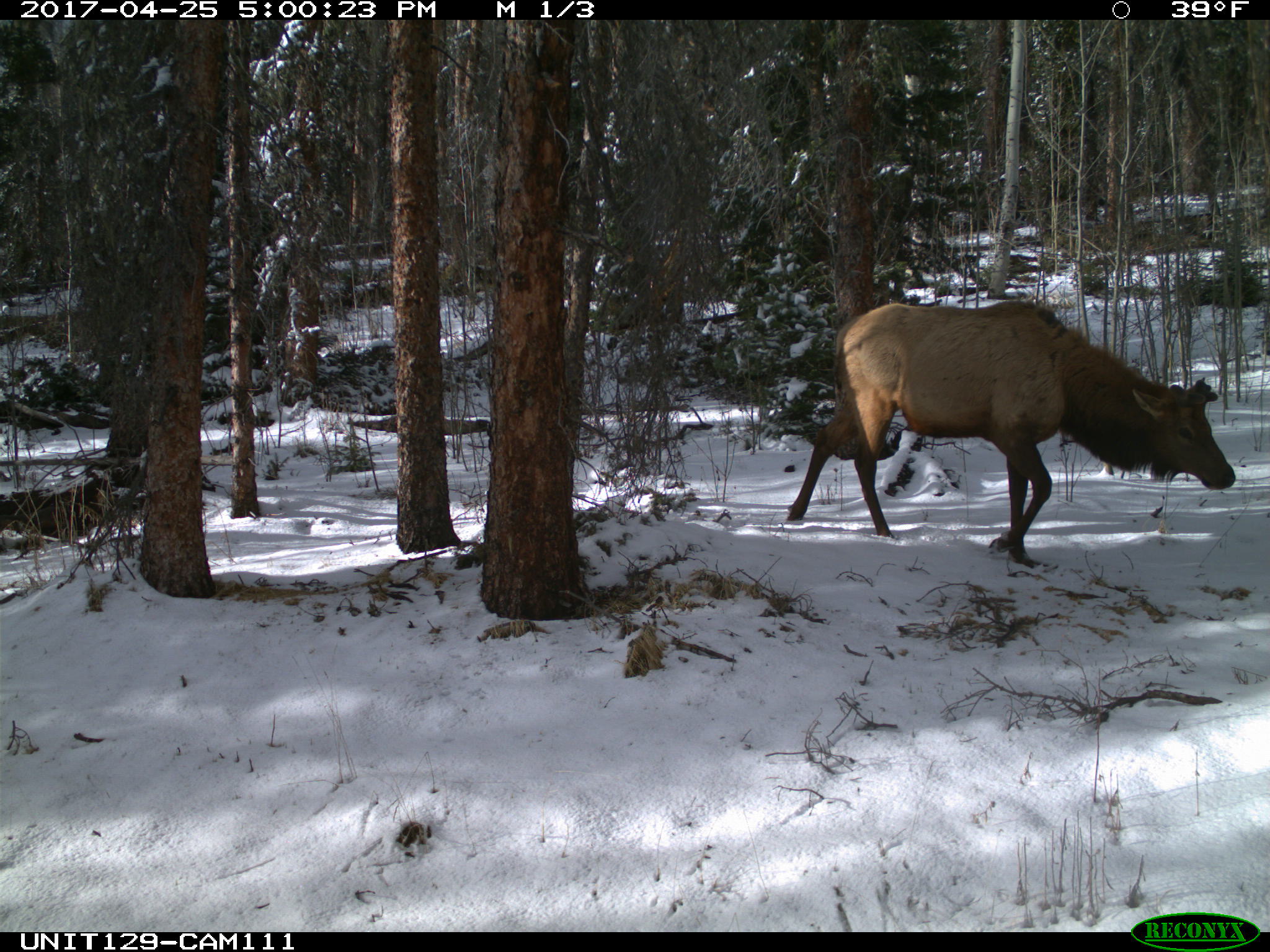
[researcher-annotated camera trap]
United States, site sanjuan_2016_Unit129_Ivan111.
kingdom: Animalia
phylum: Chordata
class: Mammalia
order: Artiodactyla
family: Cervidae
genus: Cervus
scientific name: Cervus elaphus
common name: red deer